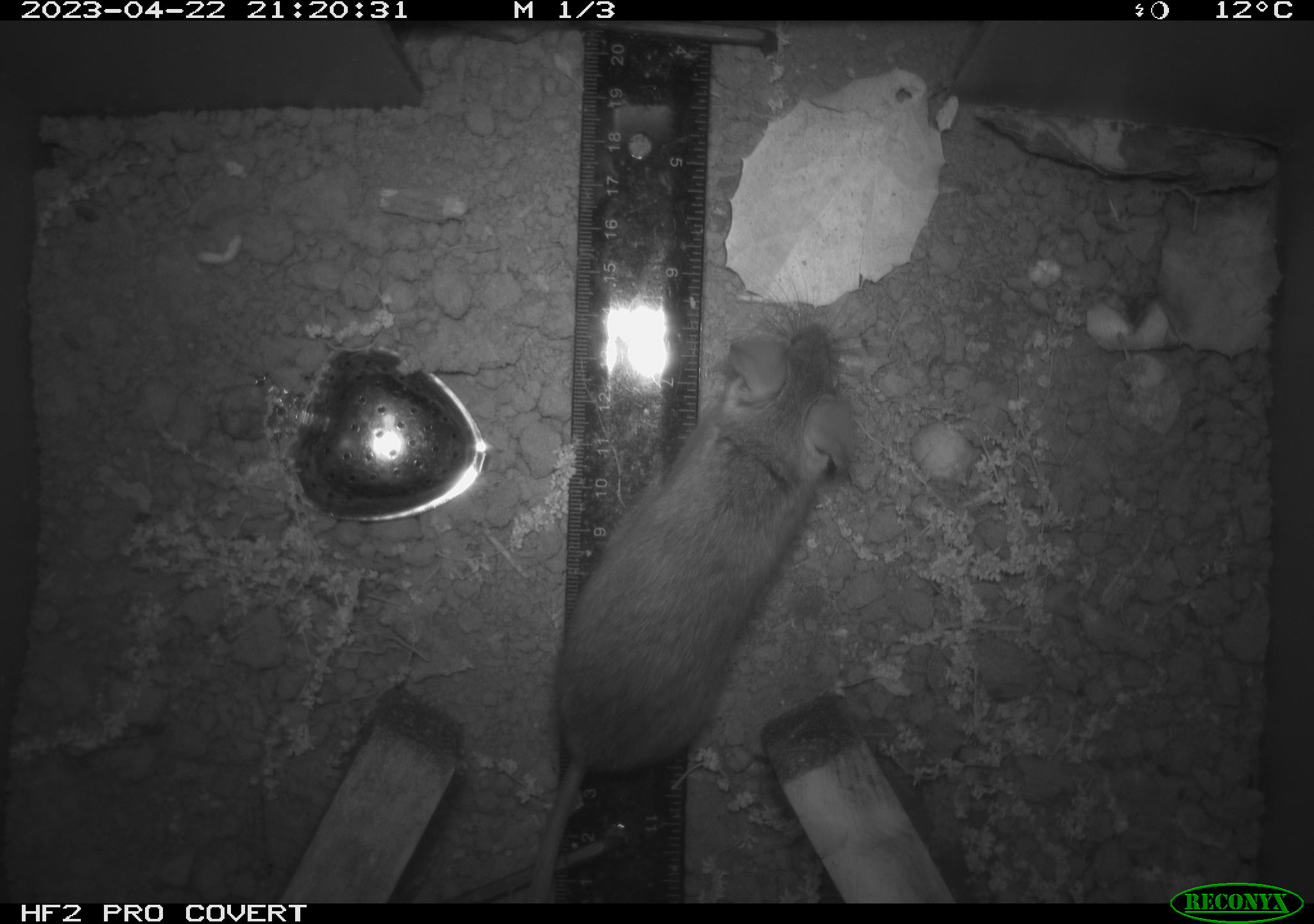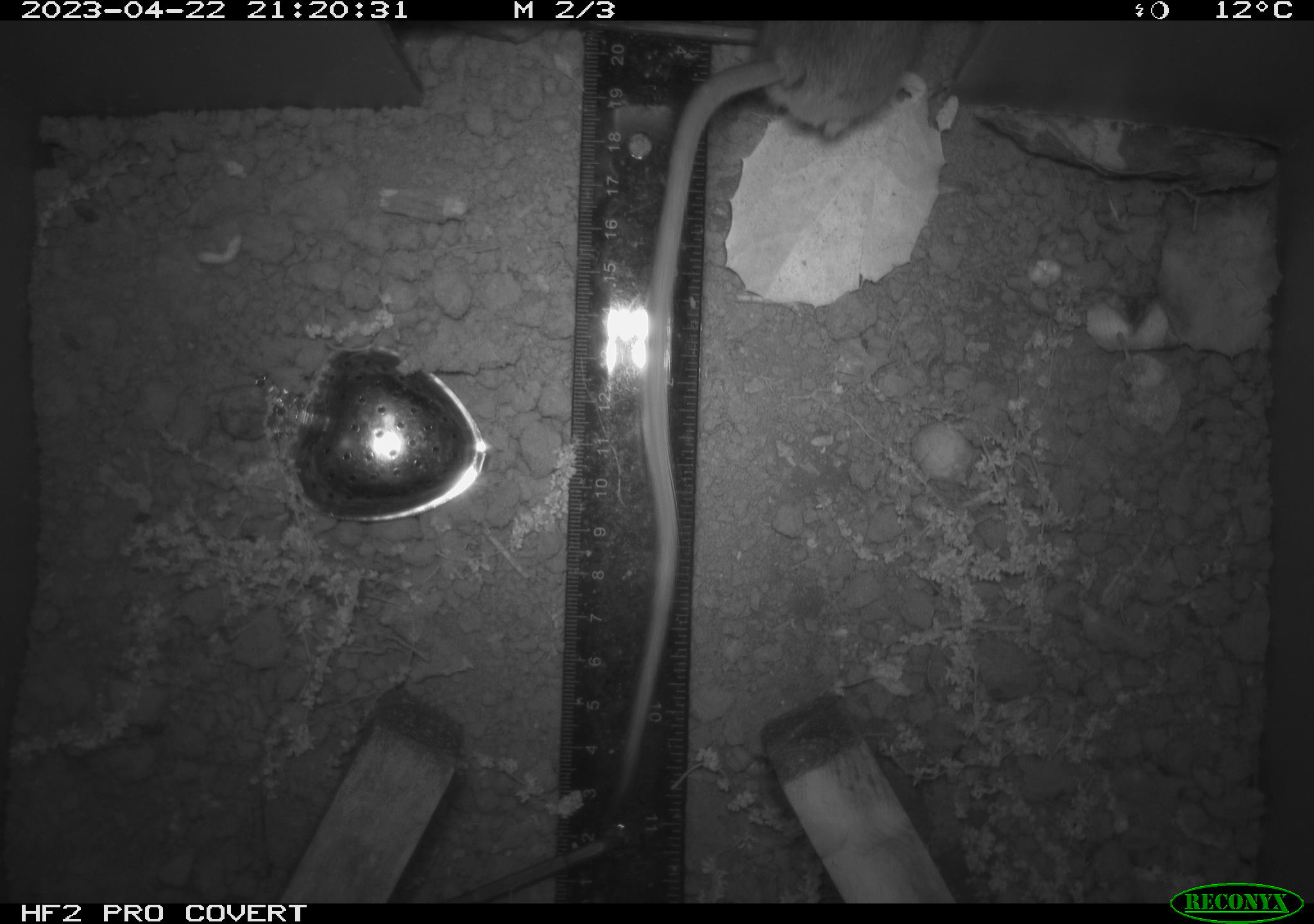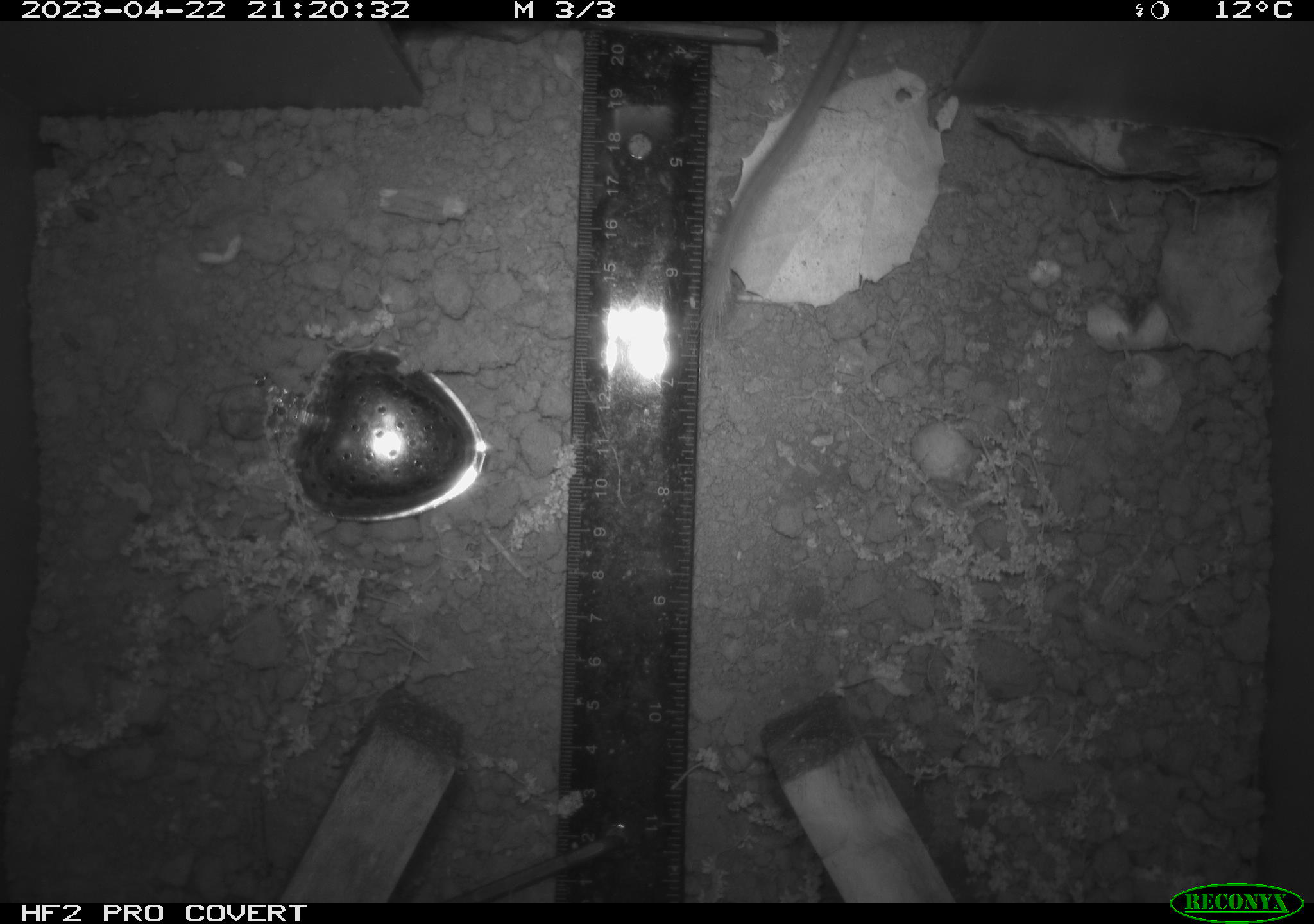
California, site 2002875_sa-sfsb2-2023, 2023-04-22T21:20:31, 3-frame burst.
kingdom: Animalia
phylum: Chordata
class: Mammalia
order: Rodentia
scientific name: Rodentia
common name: mouse species